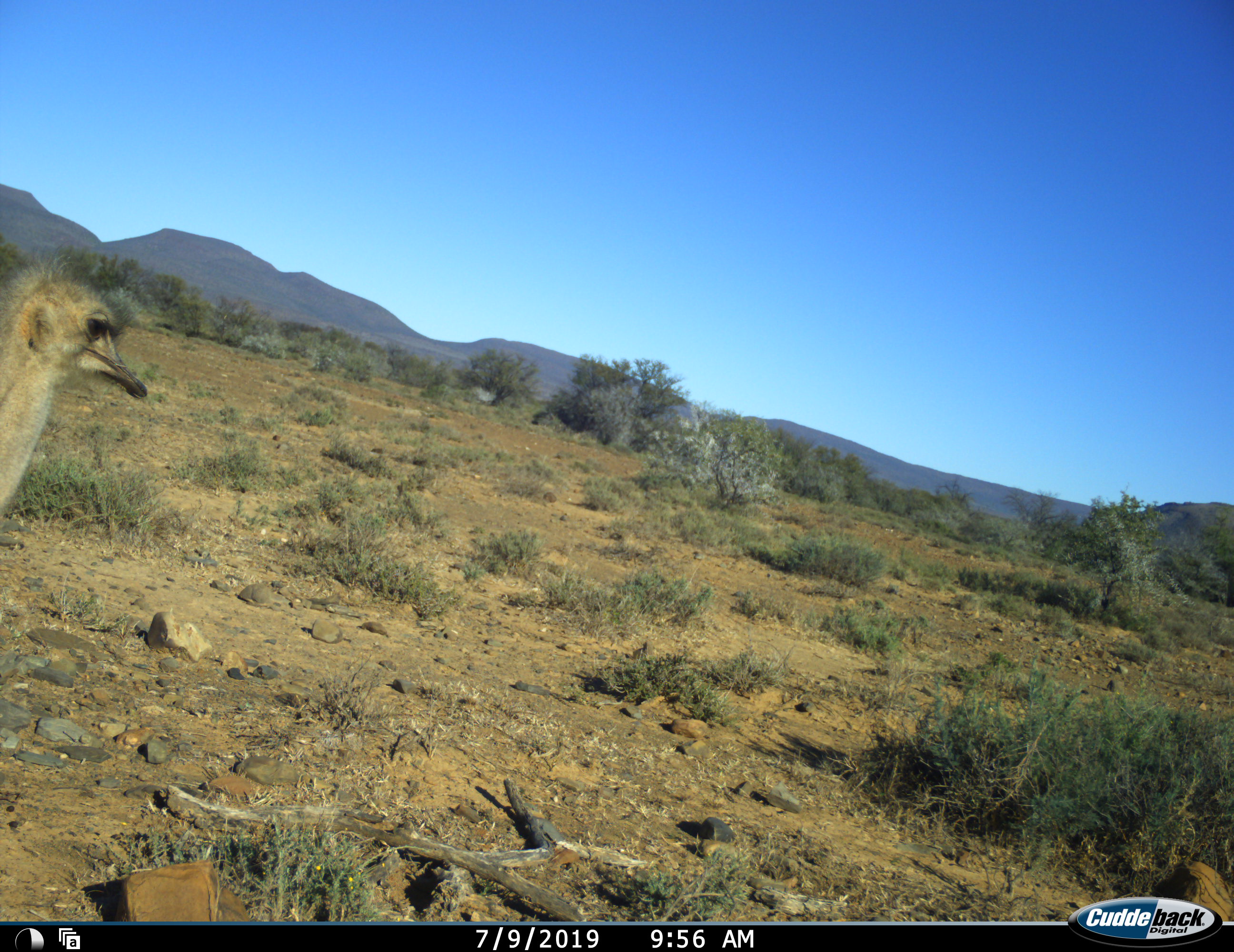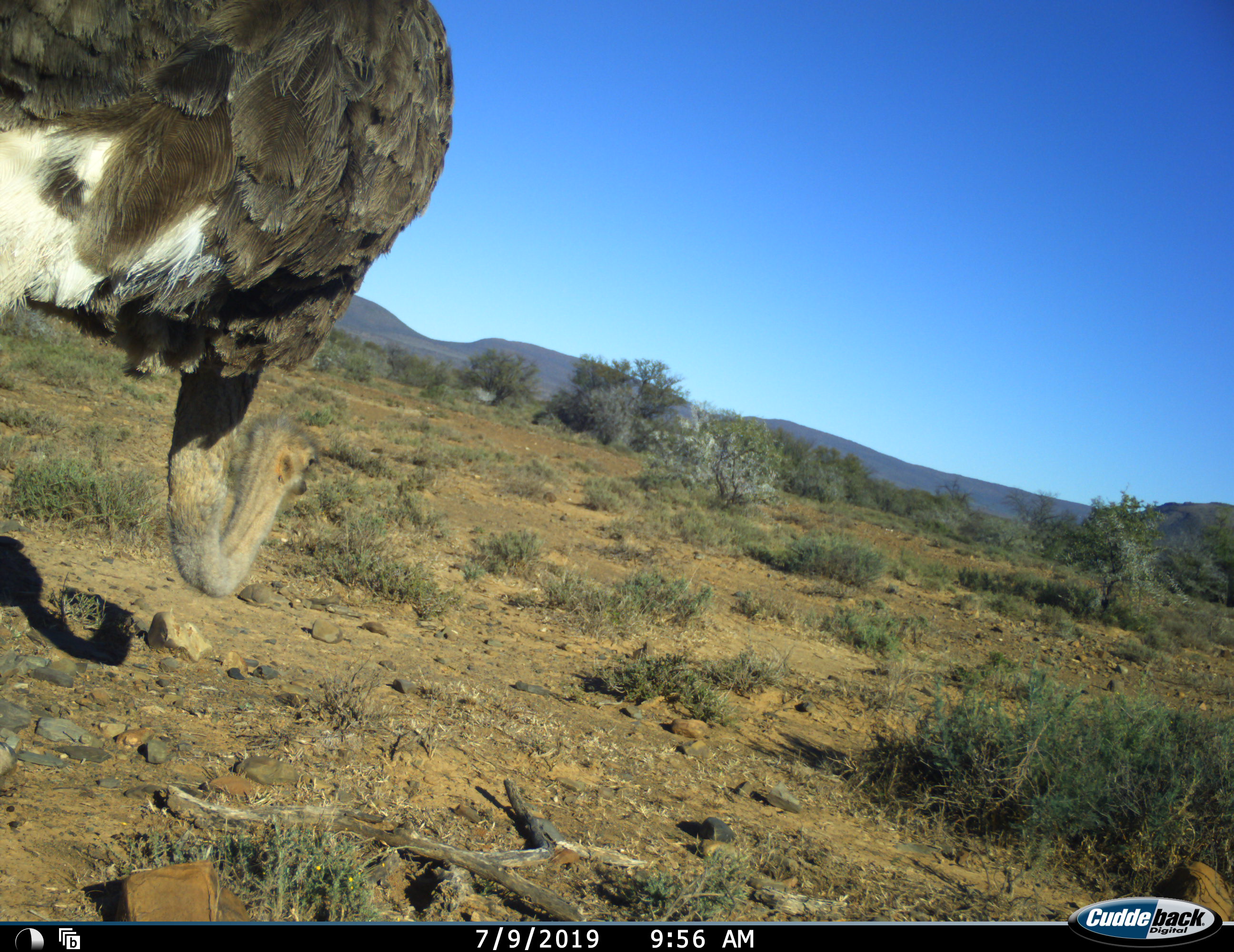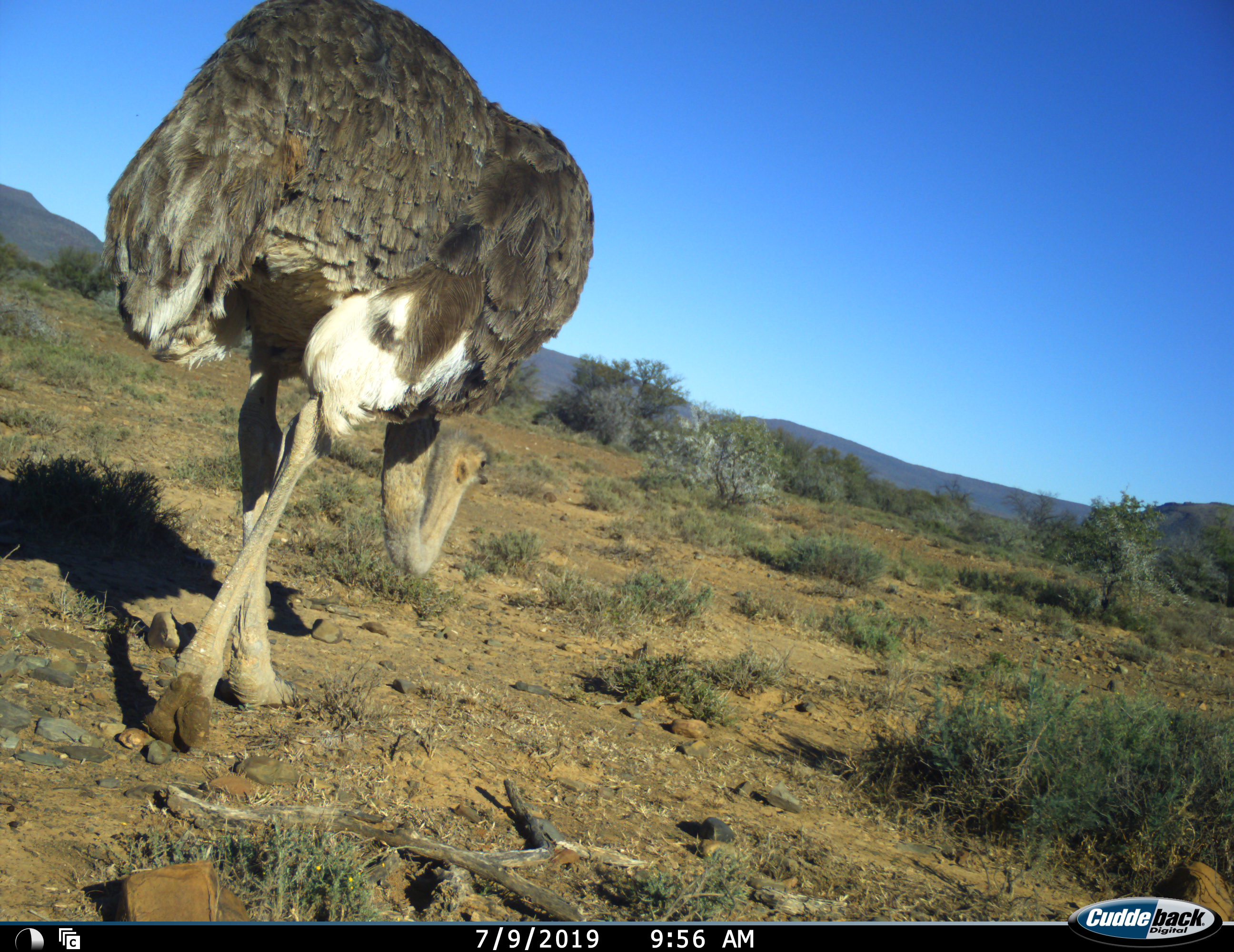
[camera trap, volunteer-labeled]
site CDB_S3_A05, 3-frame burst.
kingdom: Animalia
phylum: Chordata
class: Aves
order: Struthioniformes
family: Struthionidae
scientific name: Struthionidae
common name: ostrich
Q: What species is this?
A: Ostrich (Struthionidae).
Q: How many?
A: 1.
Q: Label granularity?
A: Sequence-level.